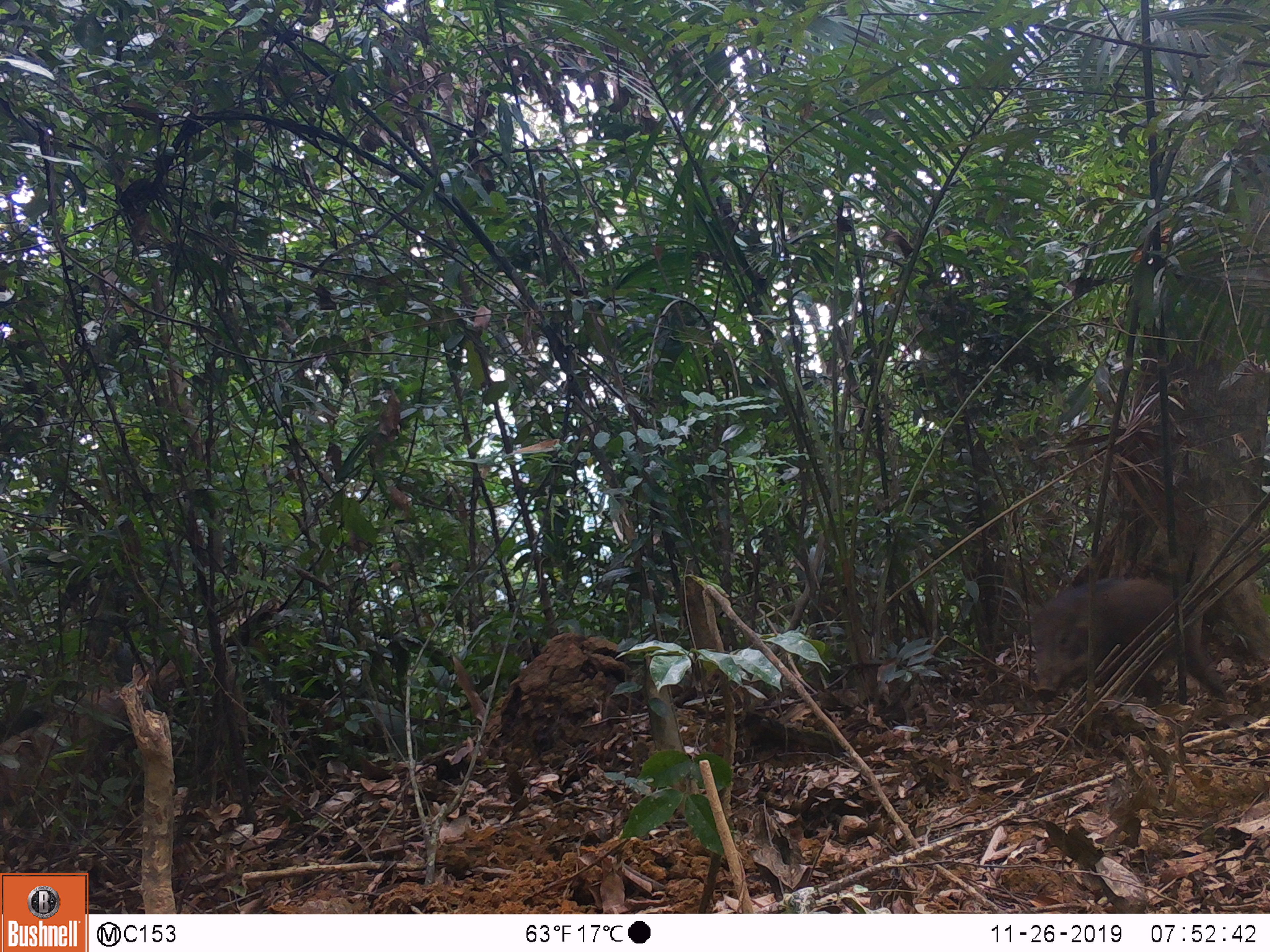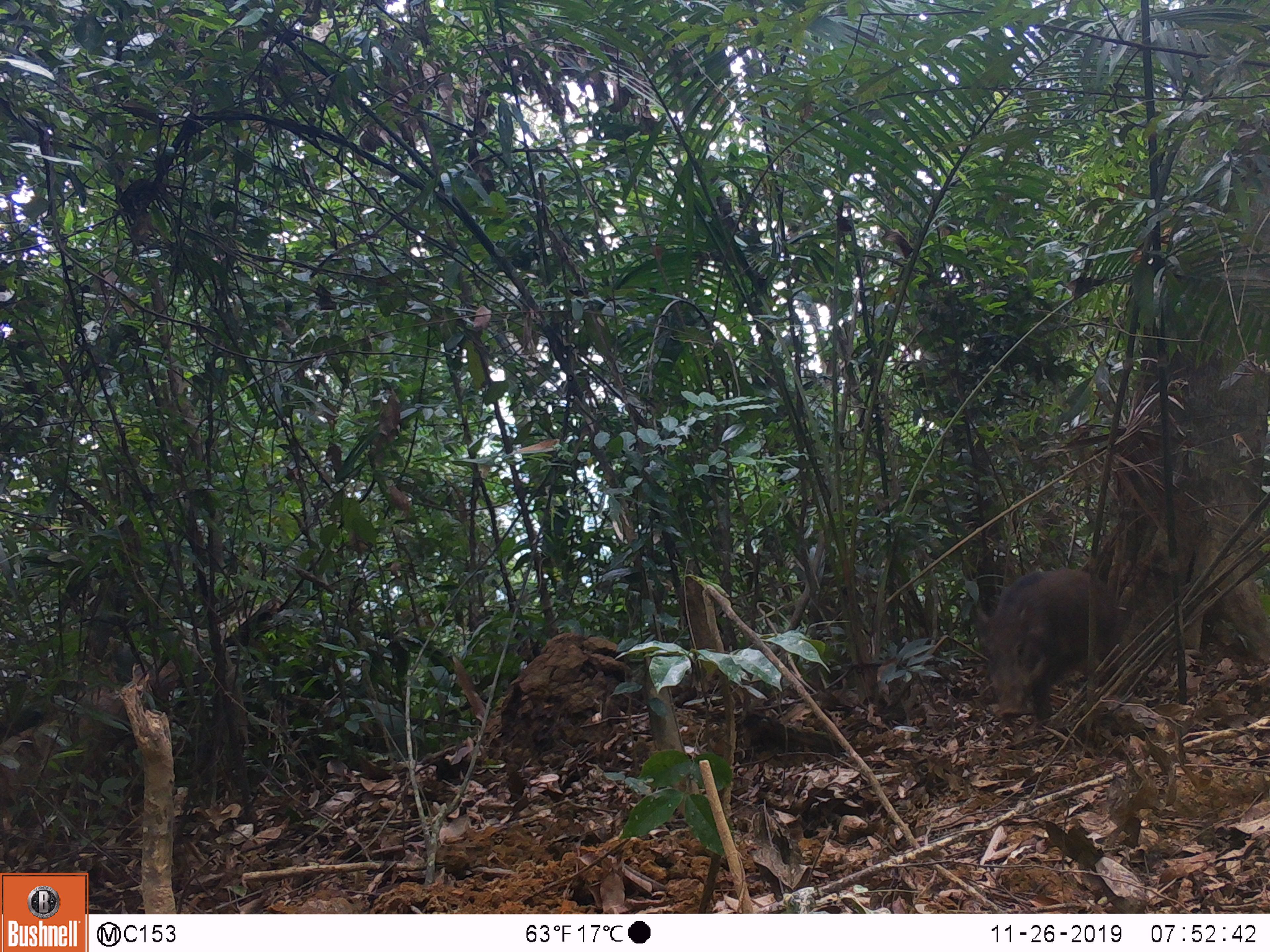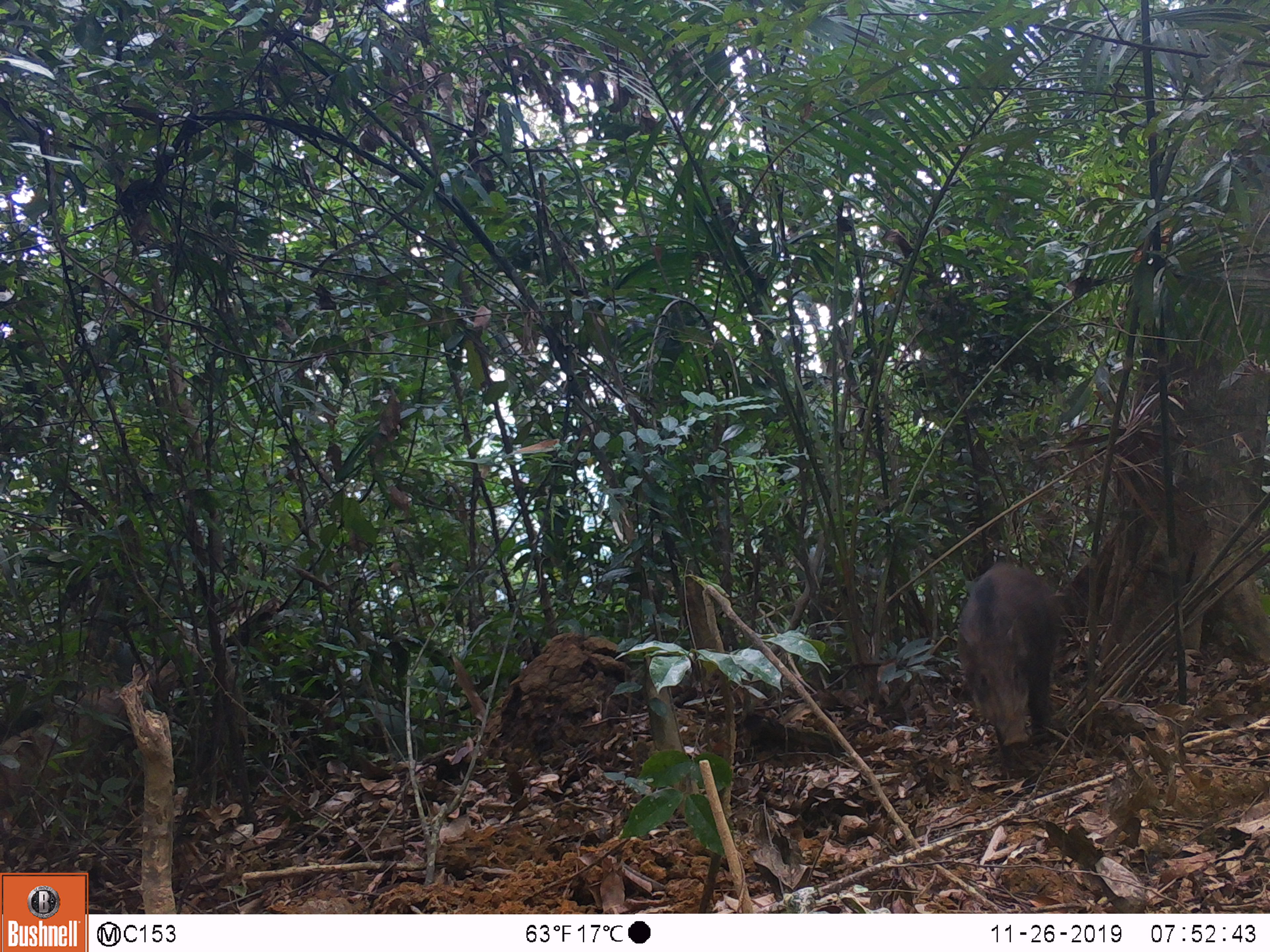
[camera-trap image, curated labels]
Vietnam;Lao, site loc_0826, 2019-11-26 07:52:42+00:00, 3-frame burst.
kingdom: Animalia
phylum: Chordata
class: Mammalia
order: Artiodactyla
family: Suidae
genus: Sus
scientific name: Sus scrofa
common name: eurasian wild pig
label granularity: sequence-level